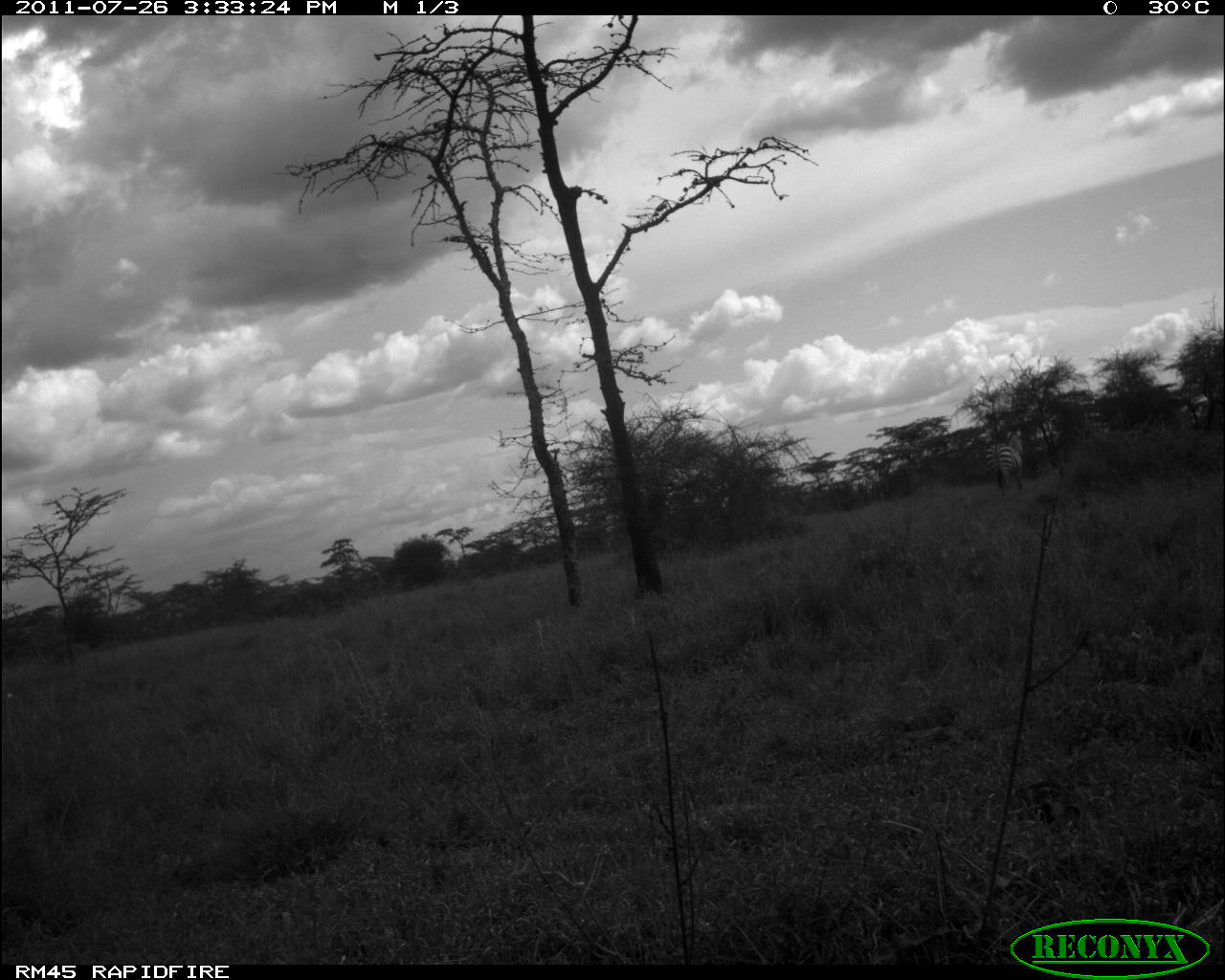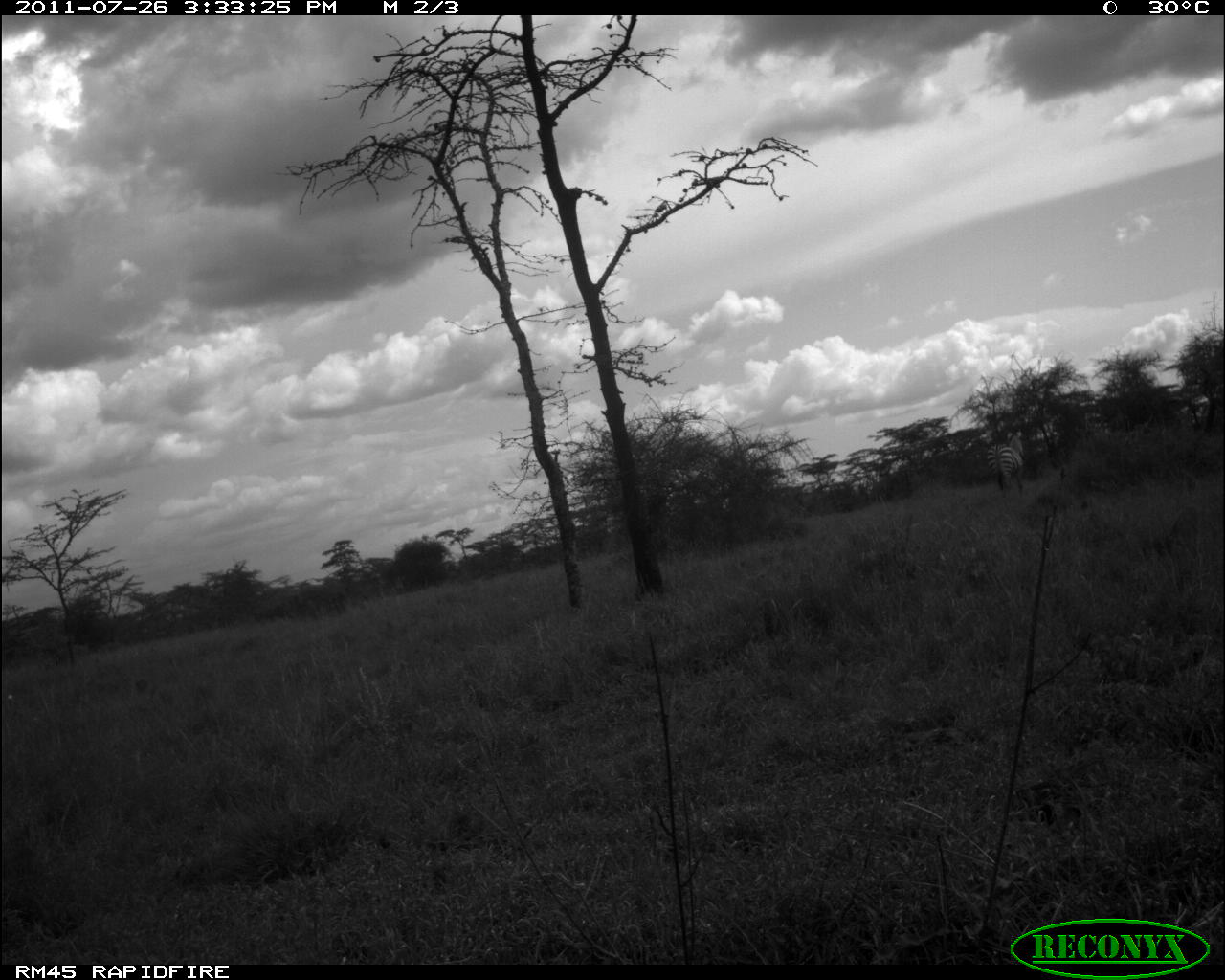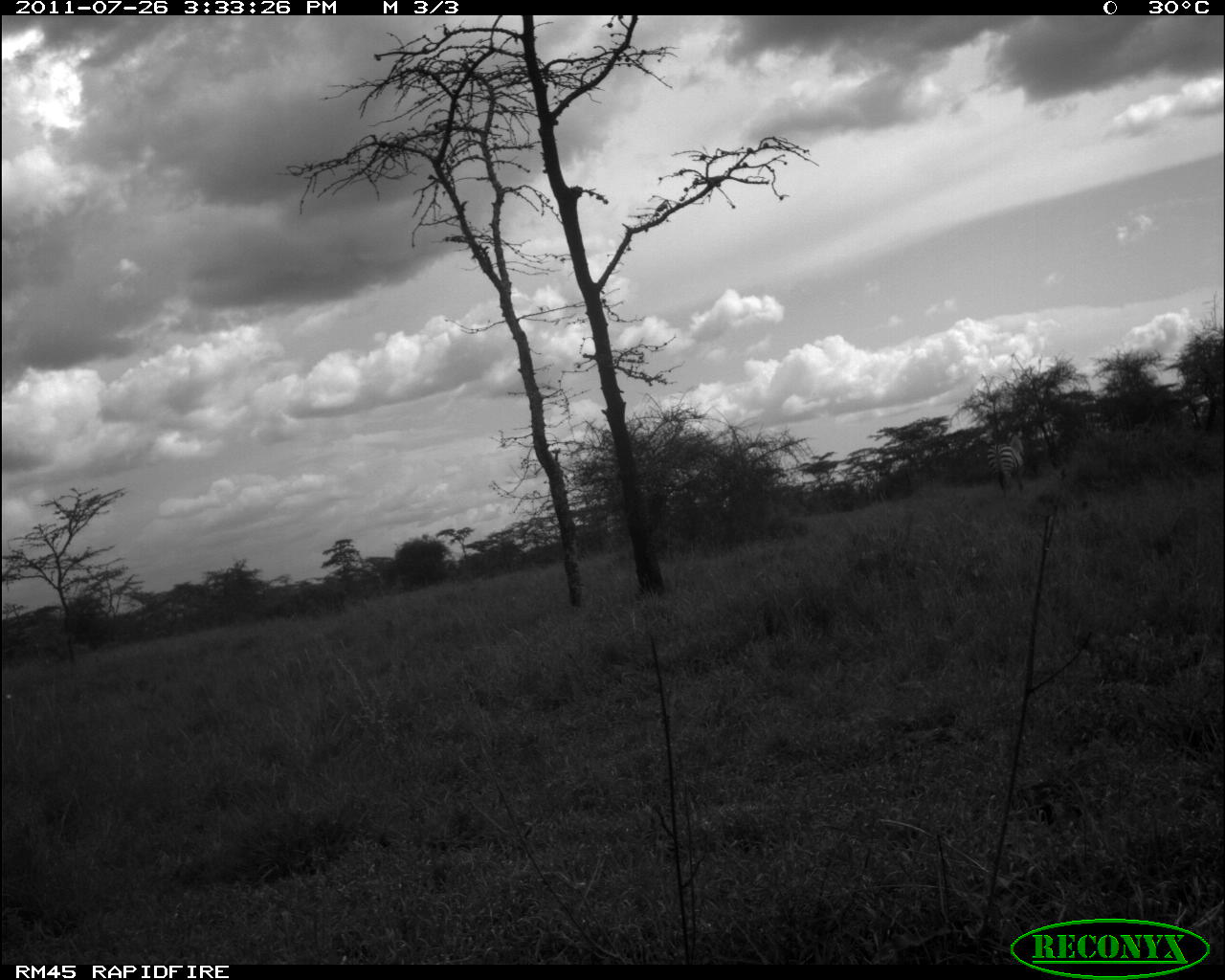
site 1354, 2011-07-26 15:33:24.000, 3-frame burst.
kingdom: Animalia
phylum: Chordata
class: Mammalia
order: Perissodactyla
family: Equidae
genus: Equus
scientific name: Equus quagga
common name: plains zebra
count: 1